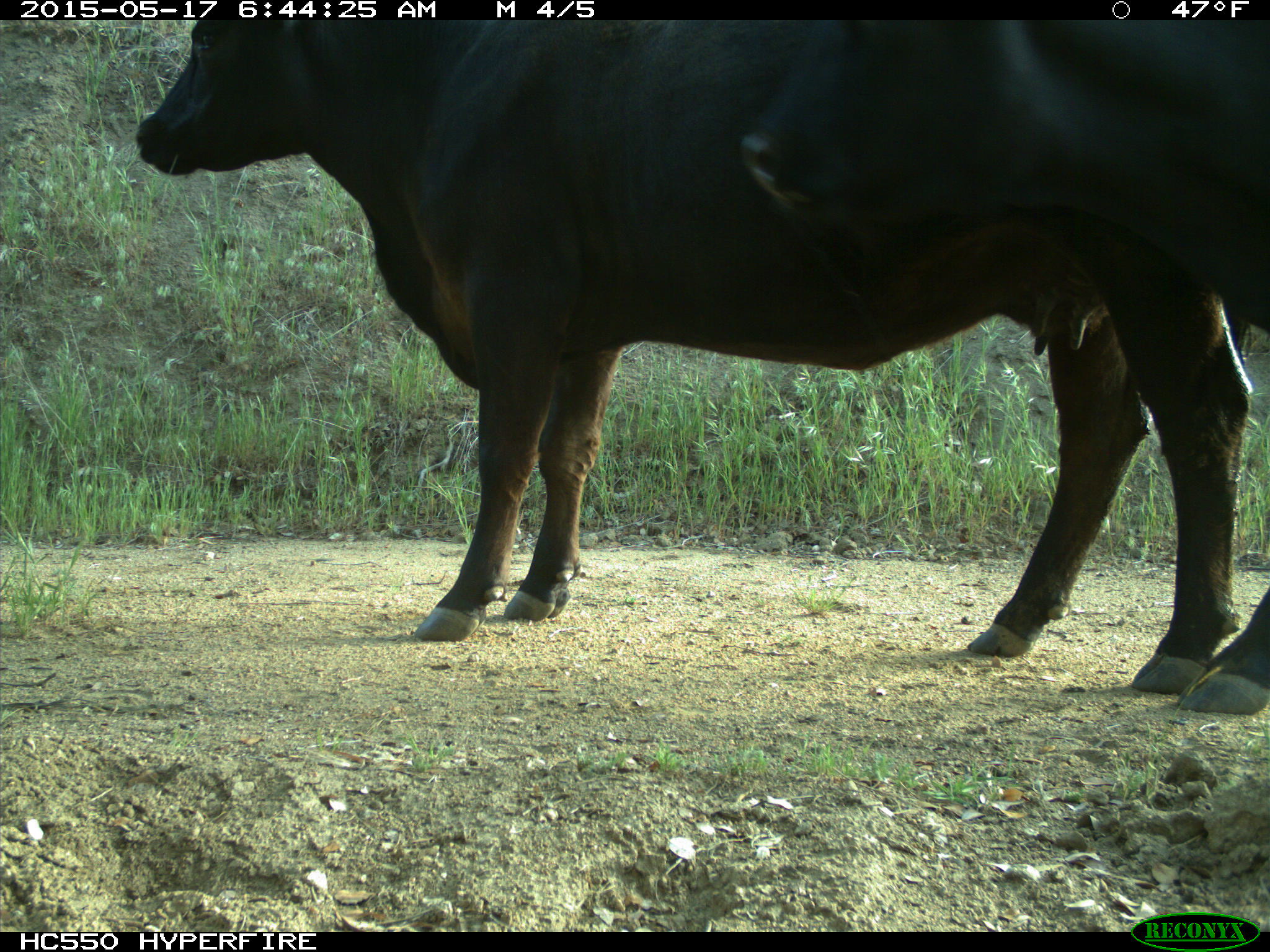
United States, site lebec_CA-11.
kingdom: Animalia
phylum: Chordata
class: Mammalia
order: Artiodactyla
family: Bovidae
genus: Bos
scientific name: Bos taurus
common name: domestic cow